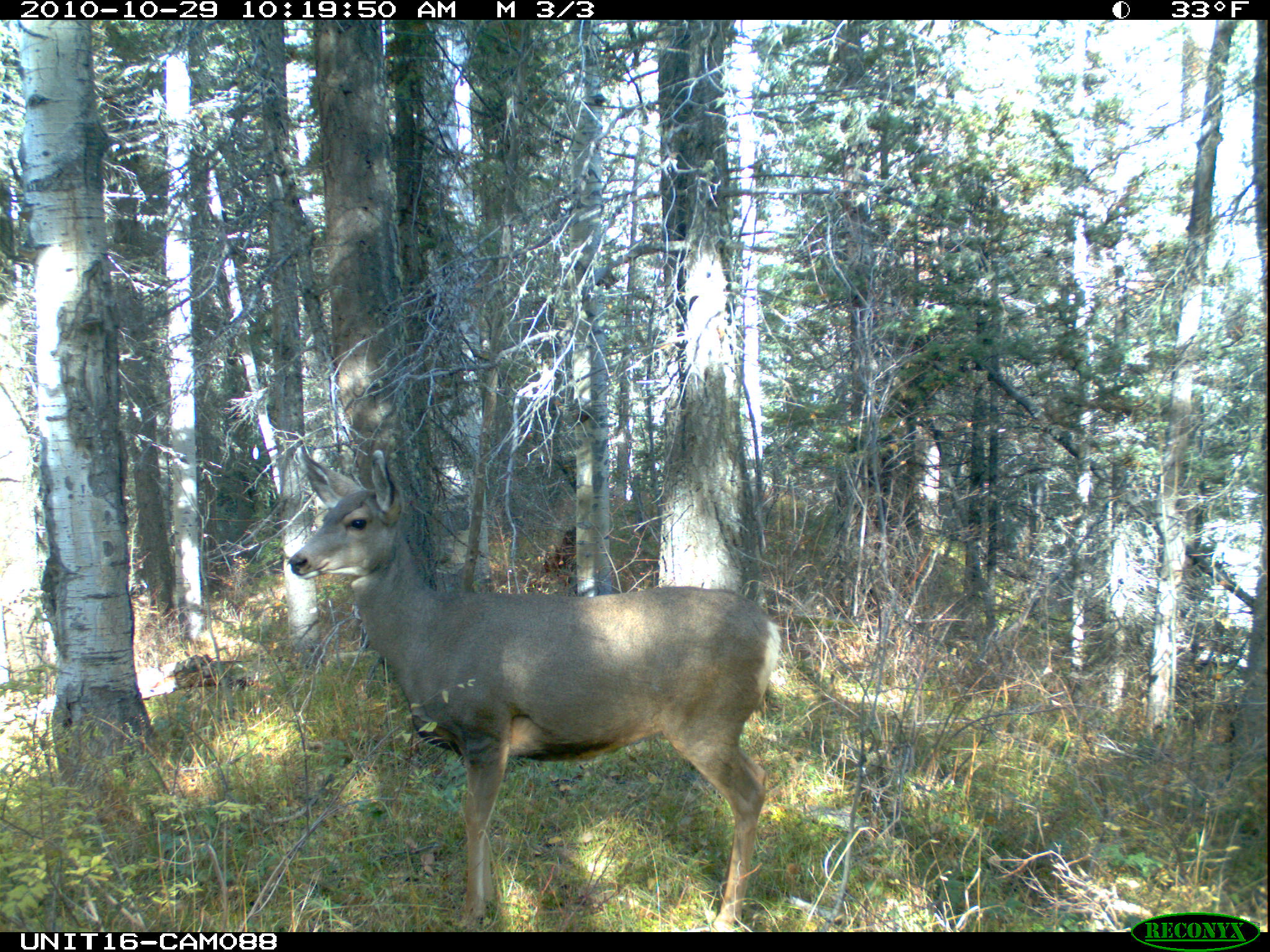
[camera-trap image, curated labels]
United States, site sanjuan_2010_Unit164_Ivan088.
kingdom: Animalia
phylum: Chordata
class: Mammalia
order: Artiodactyla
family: Cervidae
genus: Odocoileus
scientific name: Odocoileus hemionus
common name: mule deer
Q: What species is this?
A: Odocoileus hemionus (mule deer).